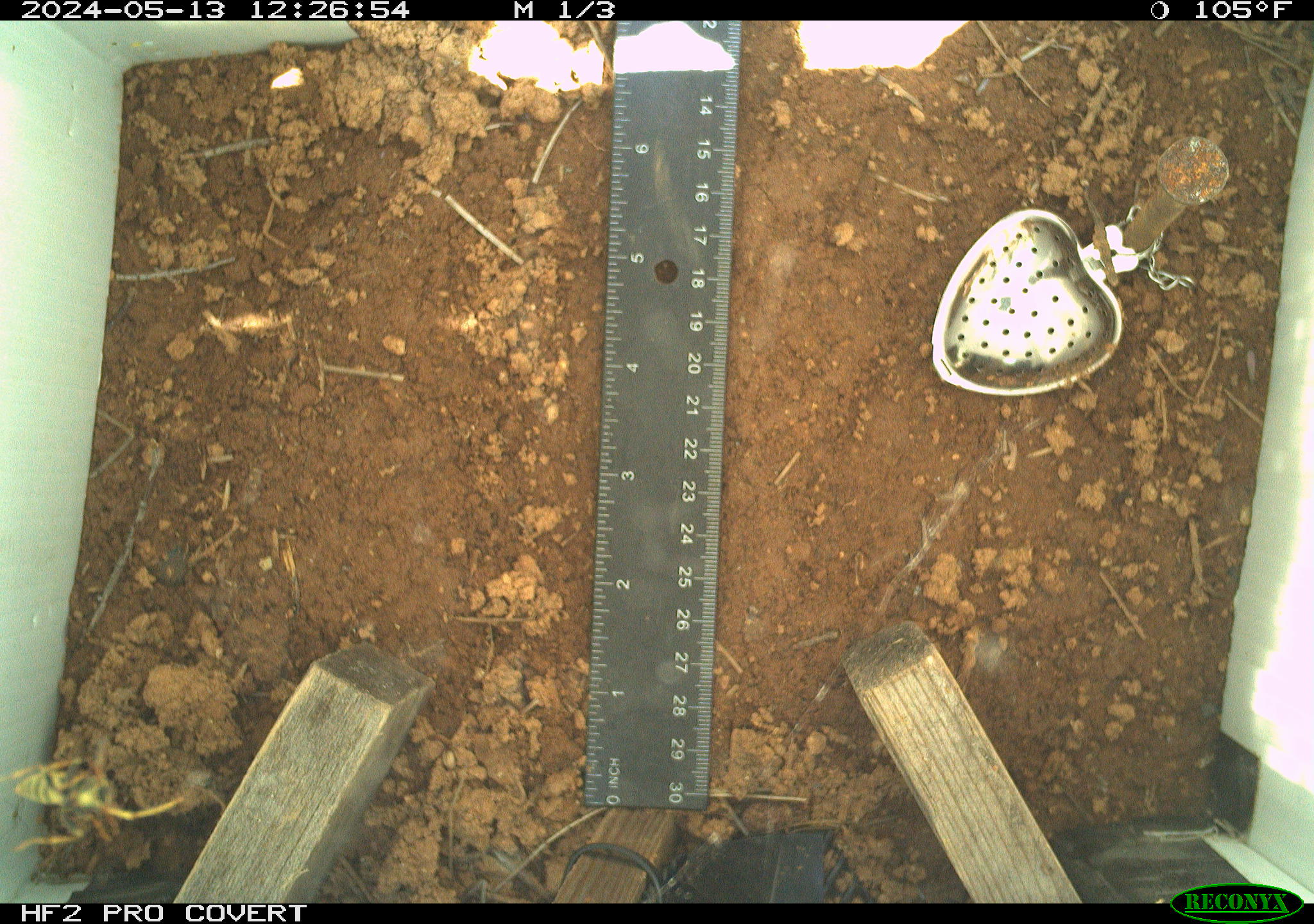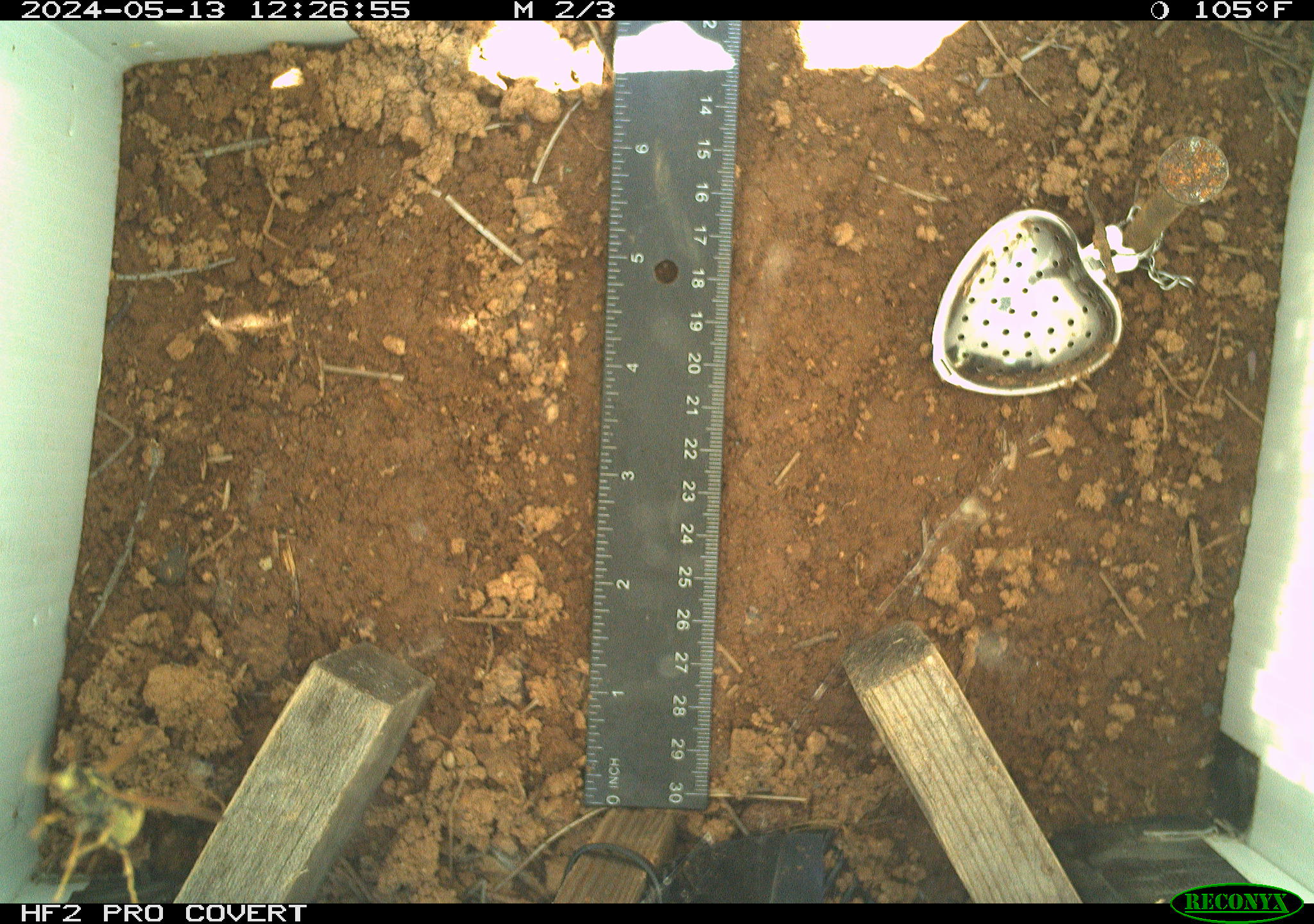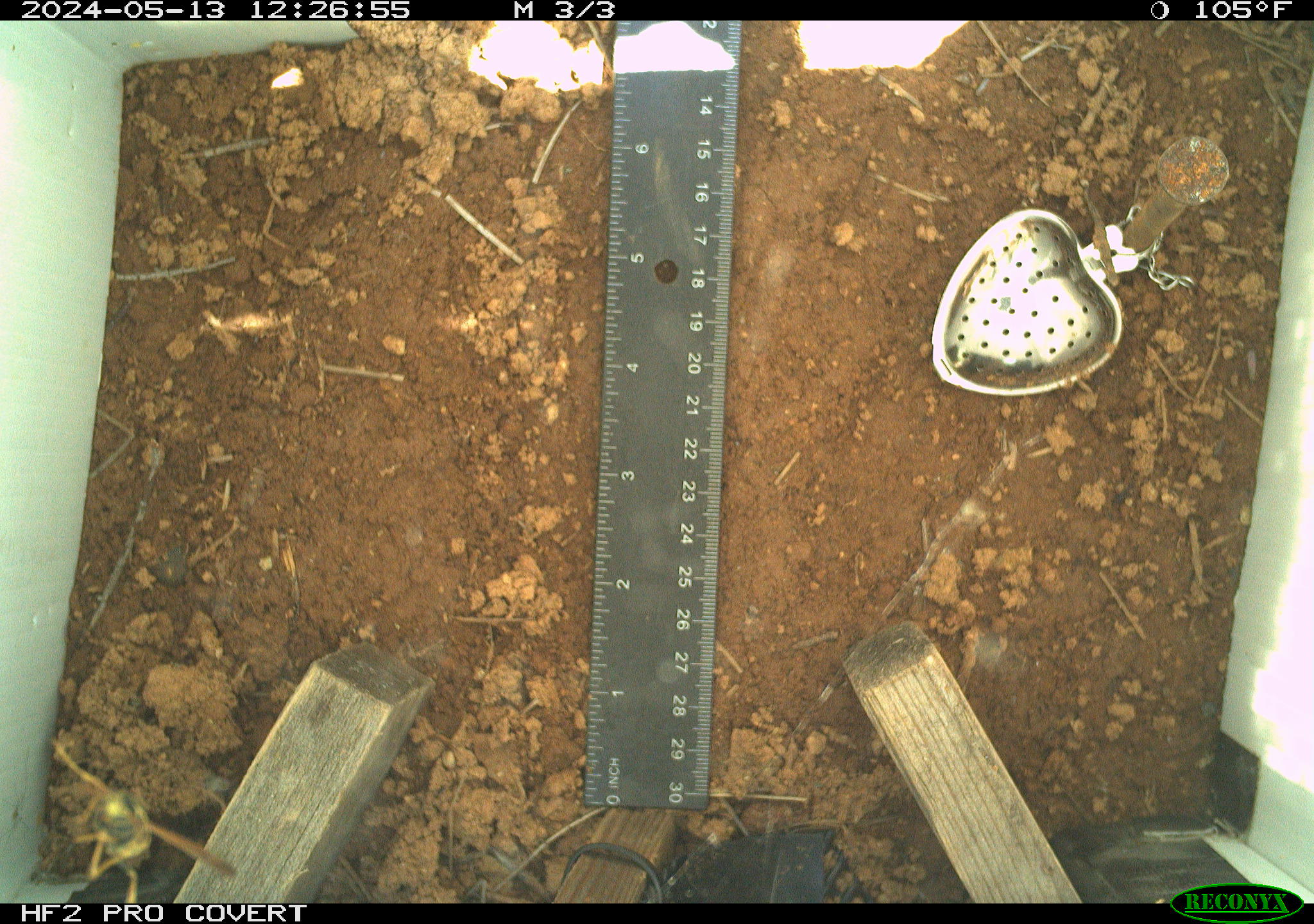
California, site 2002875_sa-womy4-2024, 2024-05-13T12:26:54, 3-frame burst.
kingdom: Animalia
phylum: Arthropoda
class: Insecta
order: Hymenoptera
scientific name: Hymenoptera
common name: ants, bees, wasps, and sawflies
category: hymenoptera order